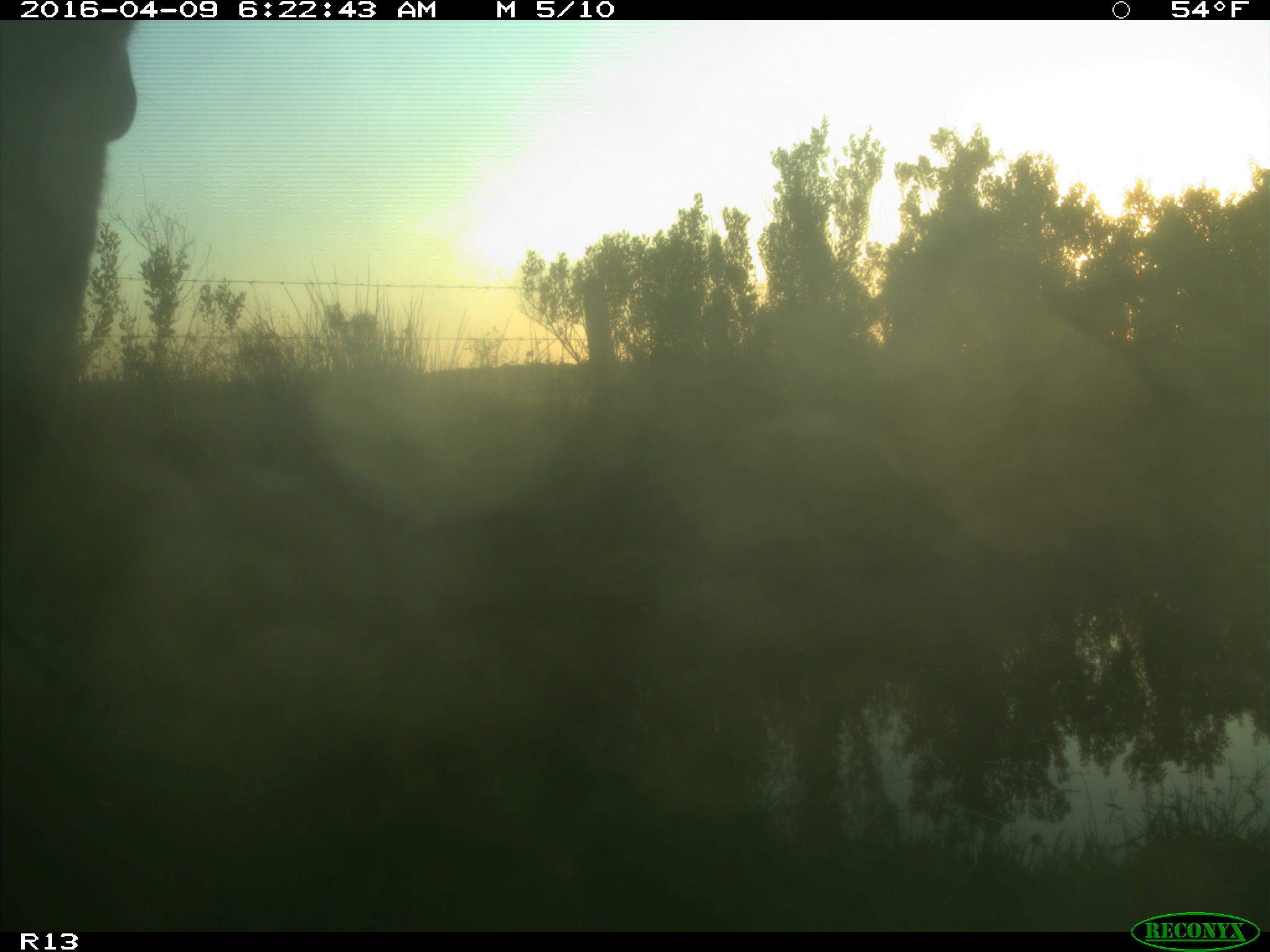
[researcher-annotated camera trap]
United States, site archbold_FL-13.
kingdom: Animalia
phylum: Chordata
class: Mammalia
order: Artiodactyla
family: Bovidae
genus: Bos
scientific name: Bos taurus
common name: domestic cow